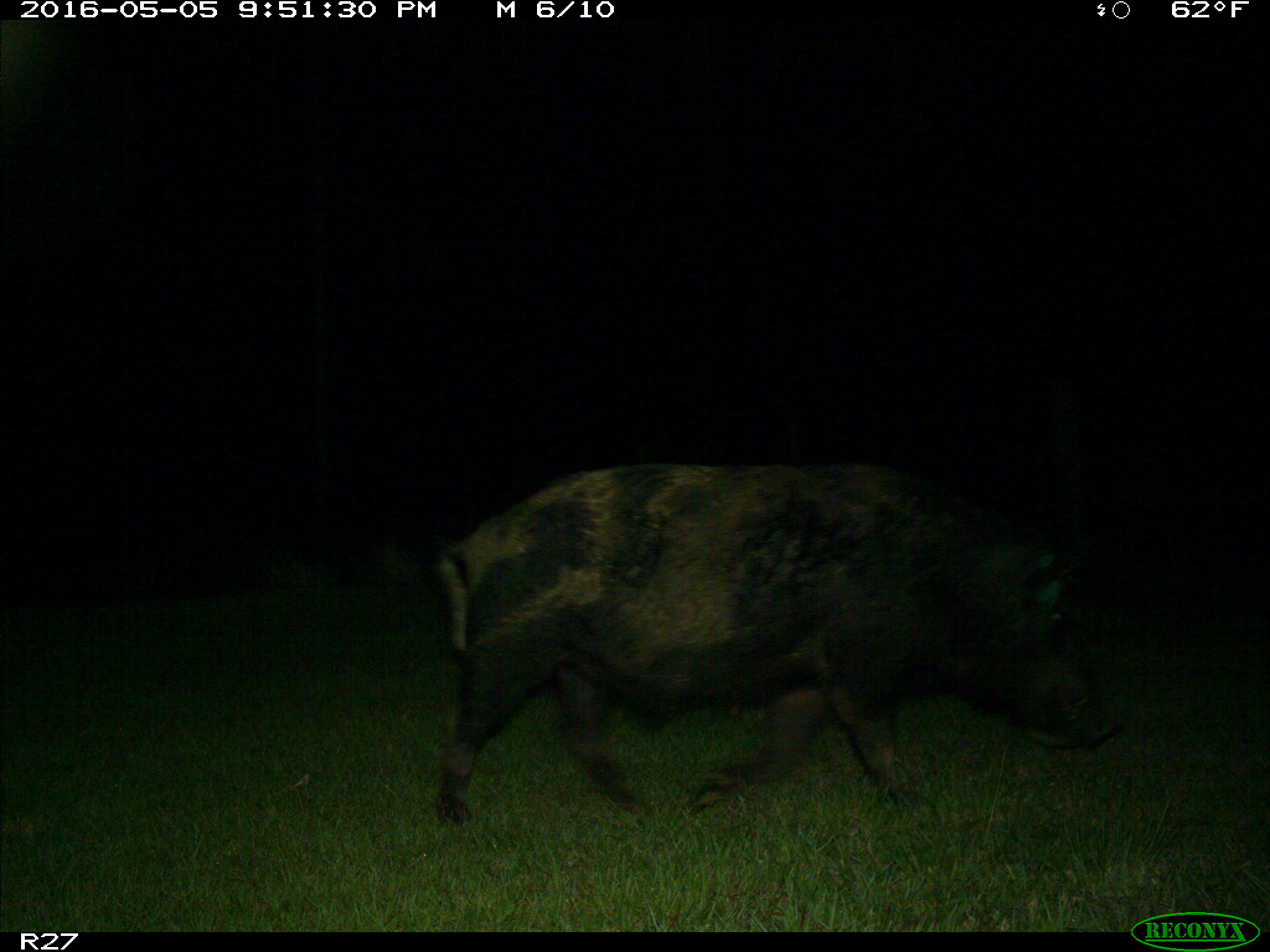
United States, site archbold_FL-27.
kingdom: Animalia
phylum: Chordata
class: Mammalia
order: Artiodactyla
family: Suidae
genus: Sus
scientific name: Sus scrofa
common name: wild boar